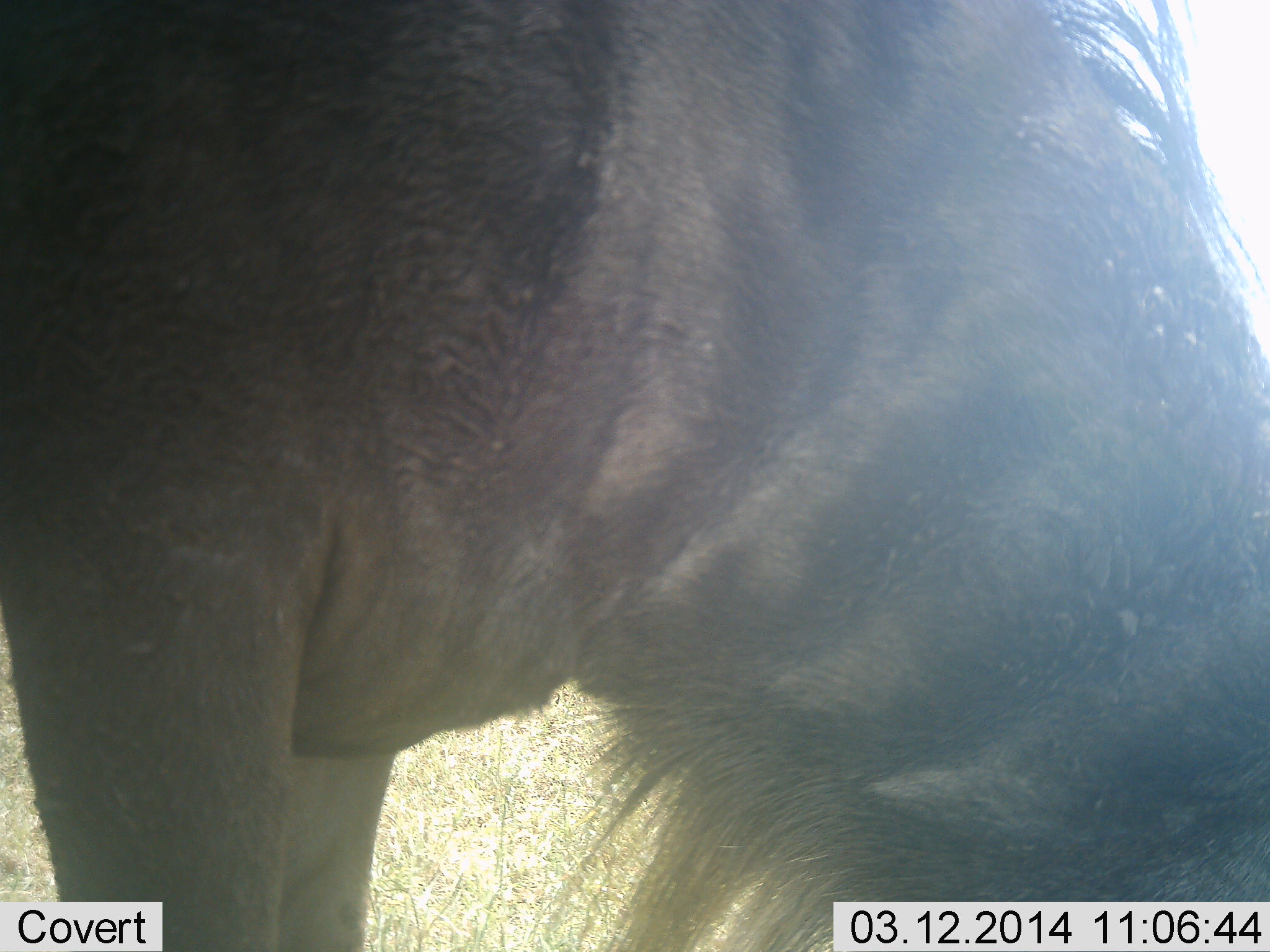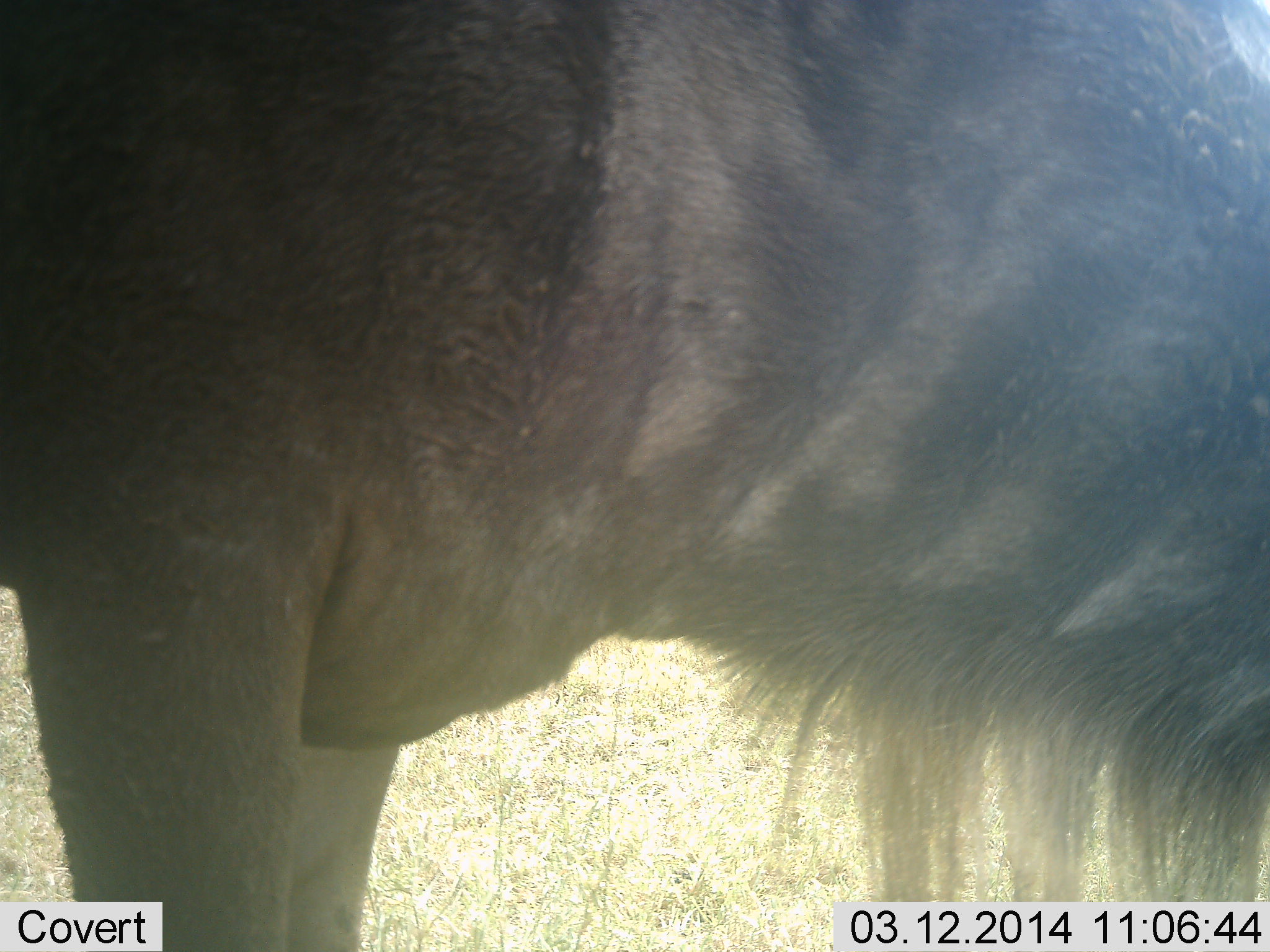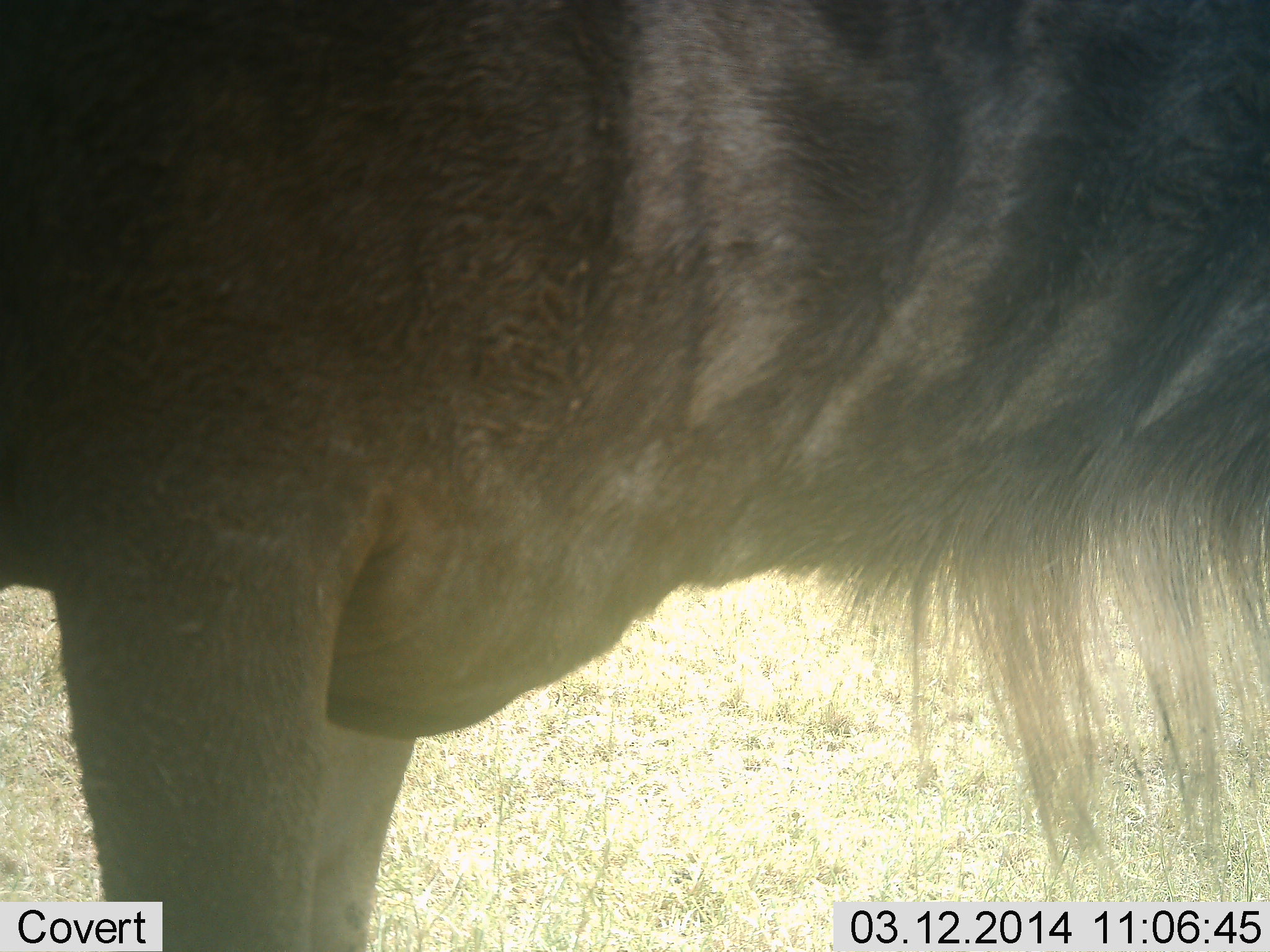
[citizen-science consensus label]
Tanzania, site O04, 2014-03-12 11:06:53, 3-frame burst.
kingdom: Animalia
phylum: Chordata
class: Mammalia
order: Artiodactyla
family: Bovidae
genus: Connochaetes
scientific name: Connochaetes taurinus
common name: blue wildebeest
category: wildebeest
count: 1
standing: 80%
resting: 0%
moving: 10%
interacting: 0%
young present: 0%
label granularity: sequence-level